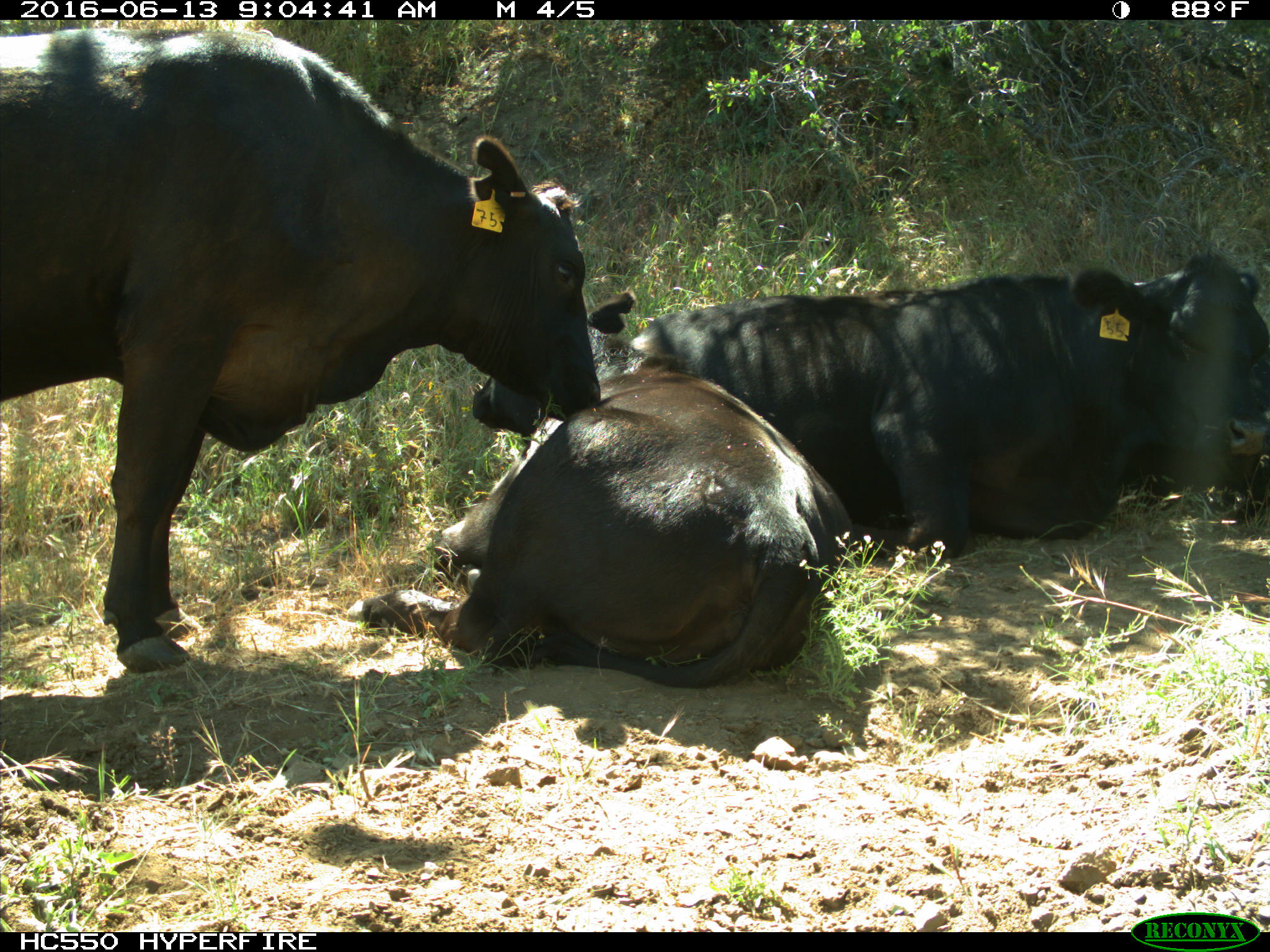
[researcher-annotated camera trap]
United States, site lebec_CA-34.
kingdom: Animalia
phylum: Chordata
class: Mammalia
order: Artiodactyla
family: Bovidae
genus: Bos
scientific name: Bos taurus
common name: domestic cow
Bos taurus (domestic cow).